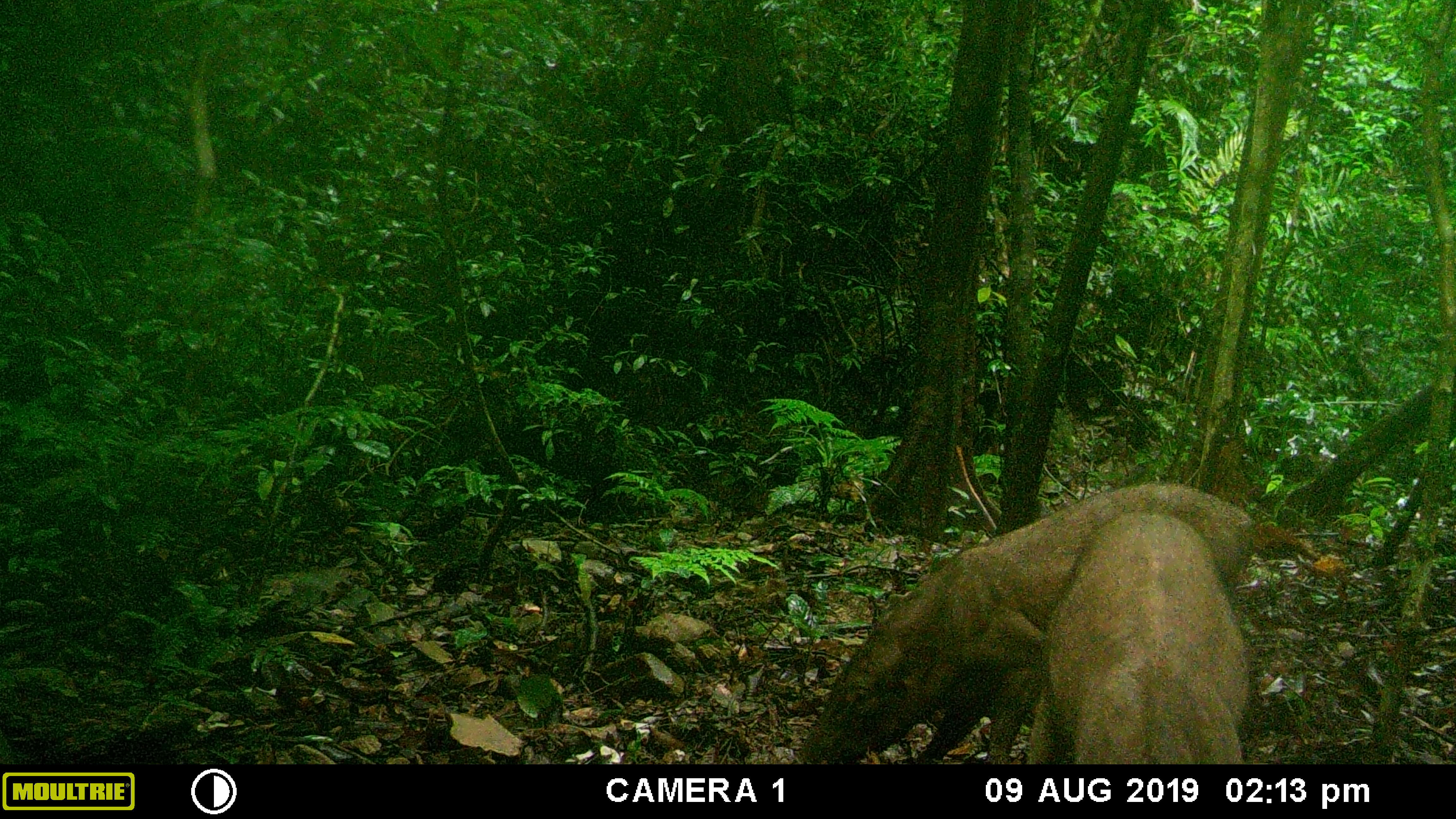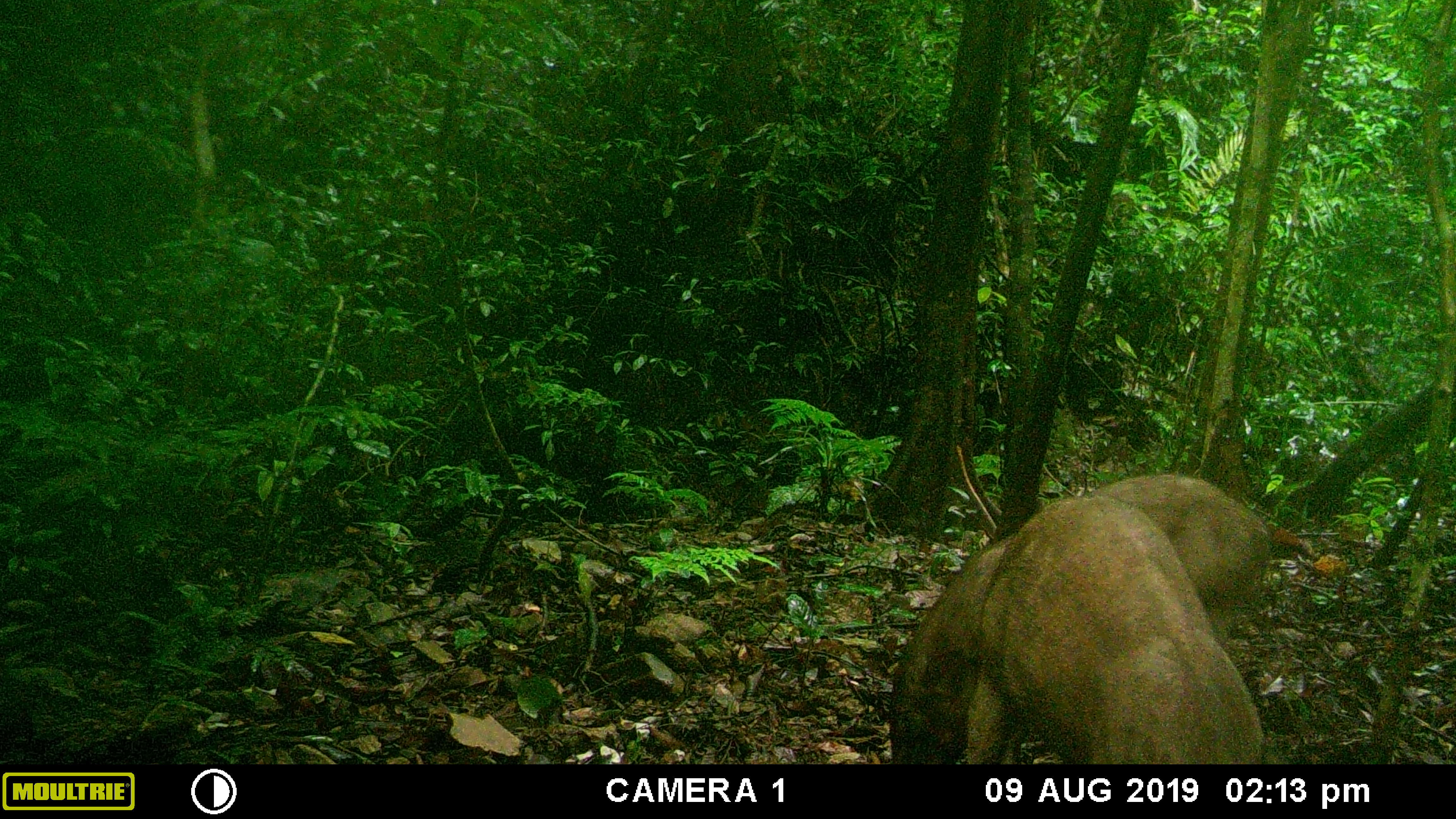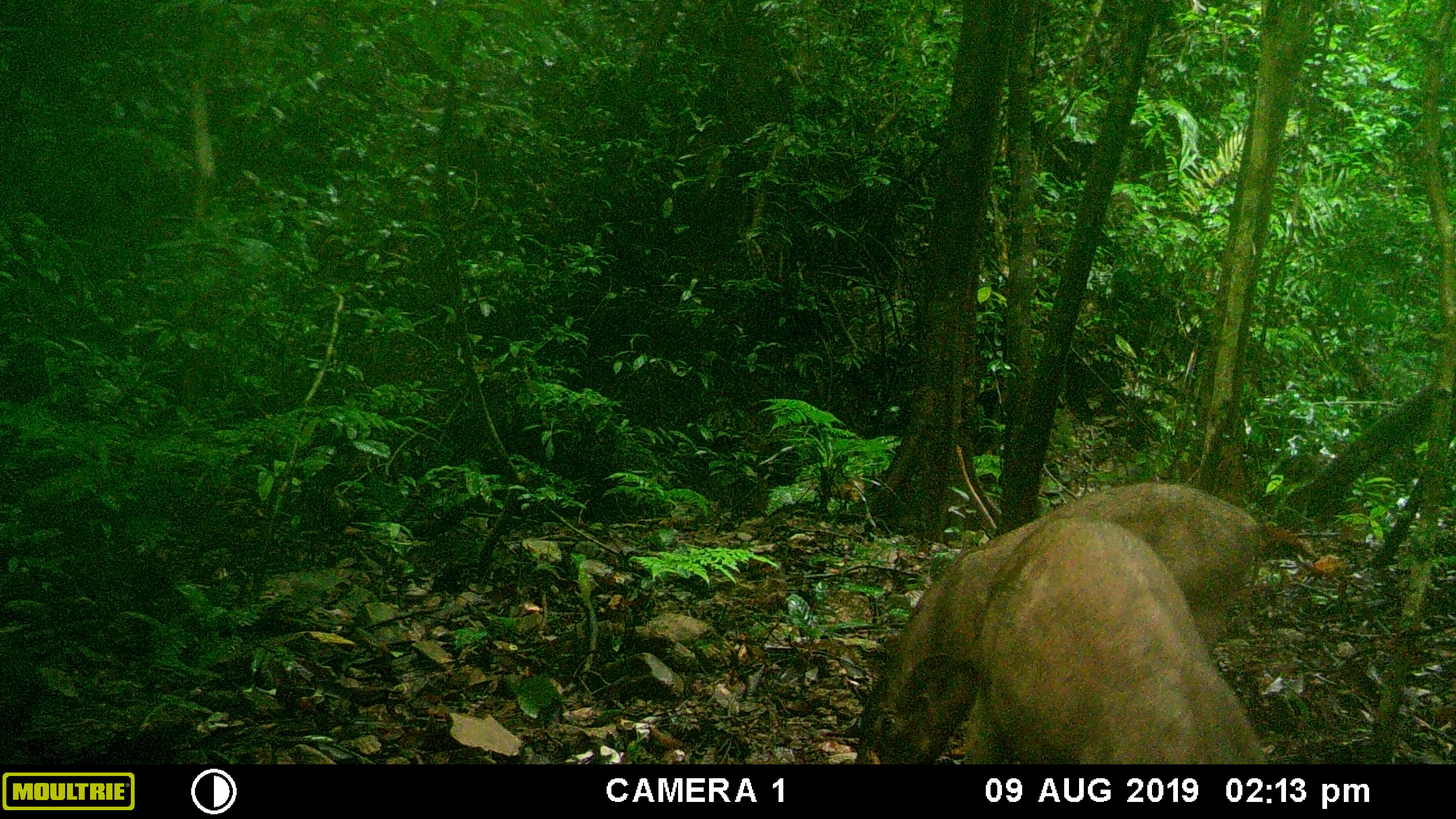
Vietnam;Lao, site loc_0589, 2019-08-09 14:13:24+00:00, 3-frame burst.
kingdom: Animalia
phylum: Chordata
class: Mammalia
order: Artiodactyla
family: Suidae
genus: Sus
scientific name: Sus scrofa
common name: eurasian wild pig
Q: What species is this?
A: Eurasian wild pig (Sus scrofa).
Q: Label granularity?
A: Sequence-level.